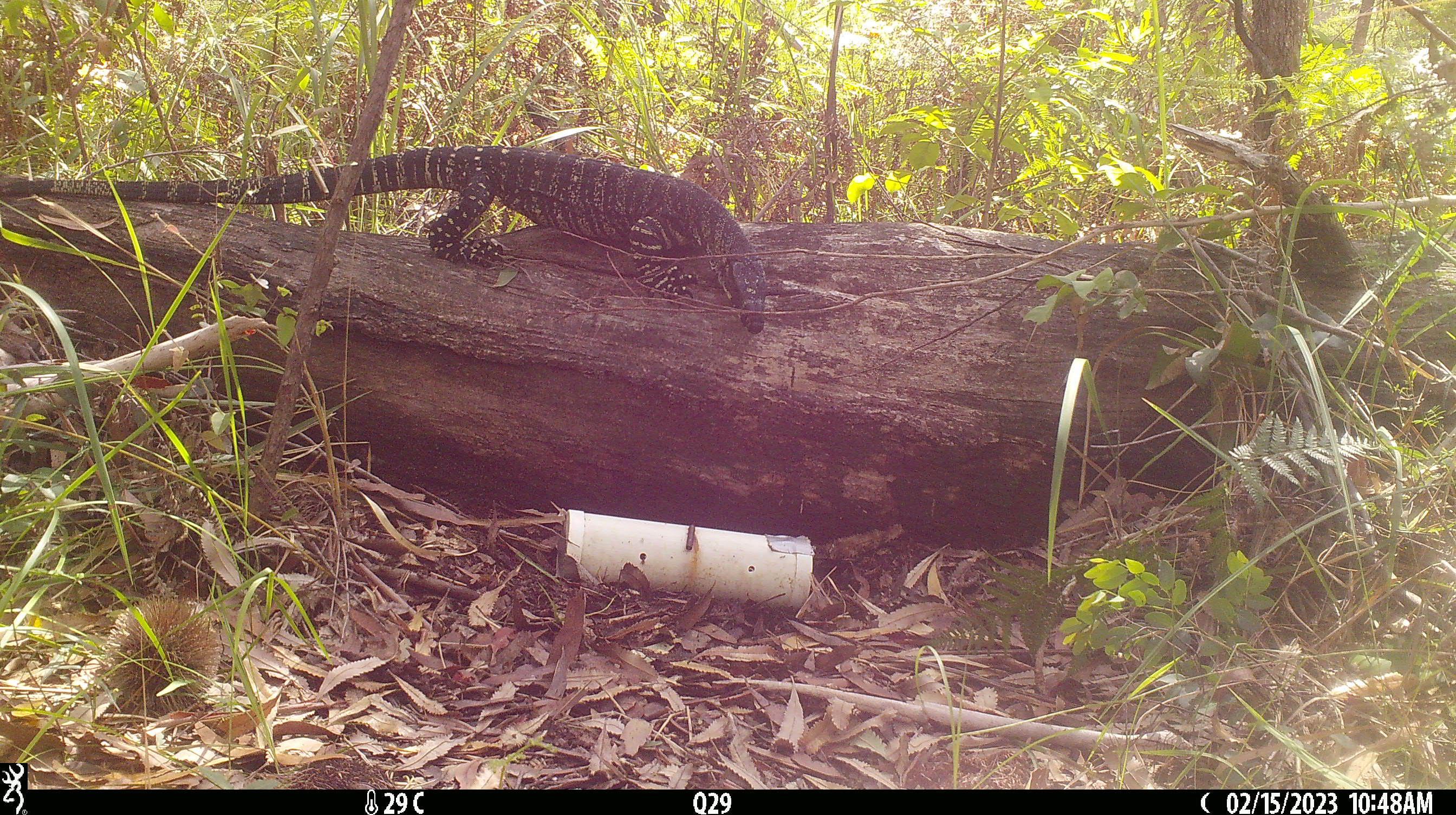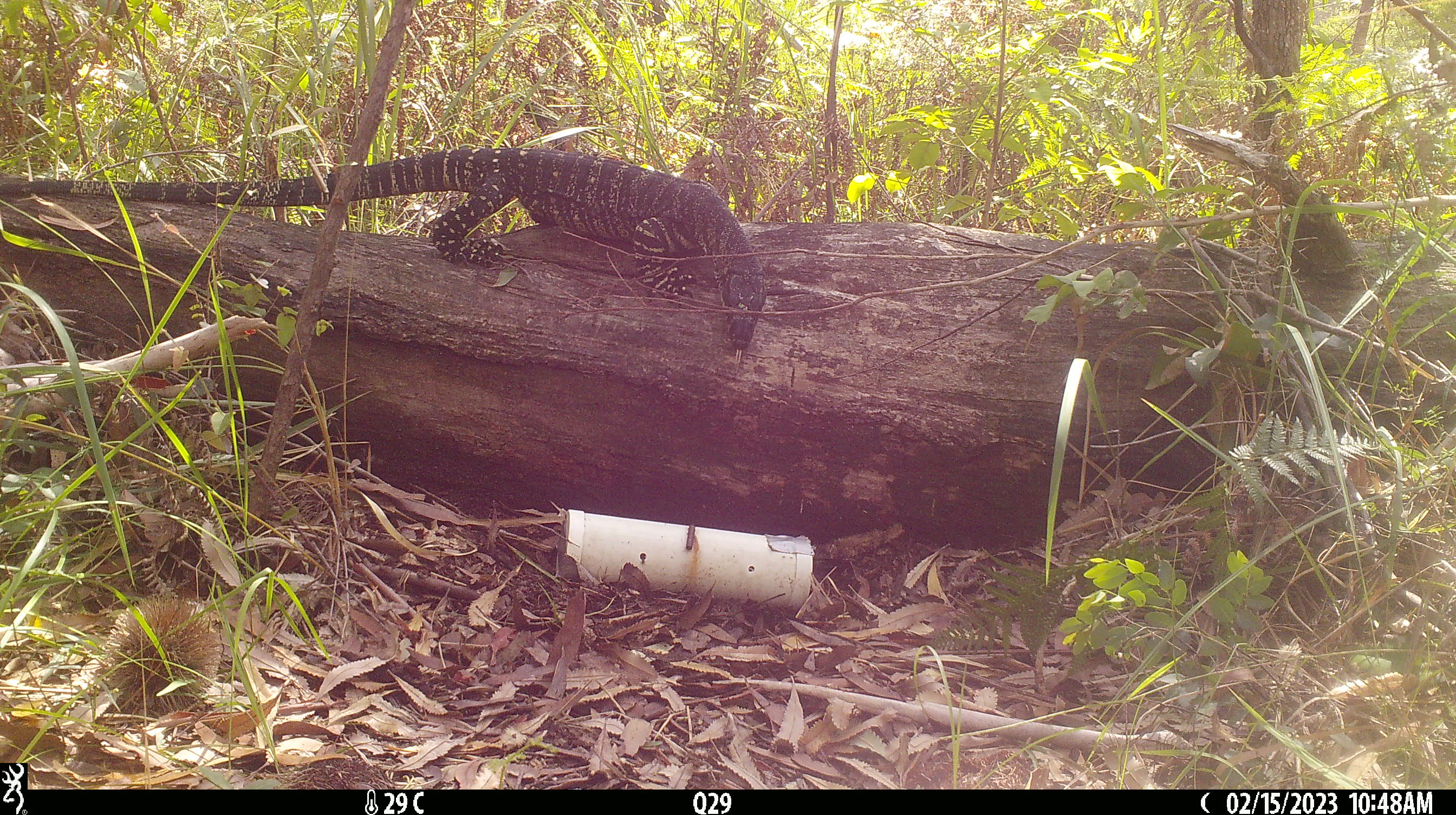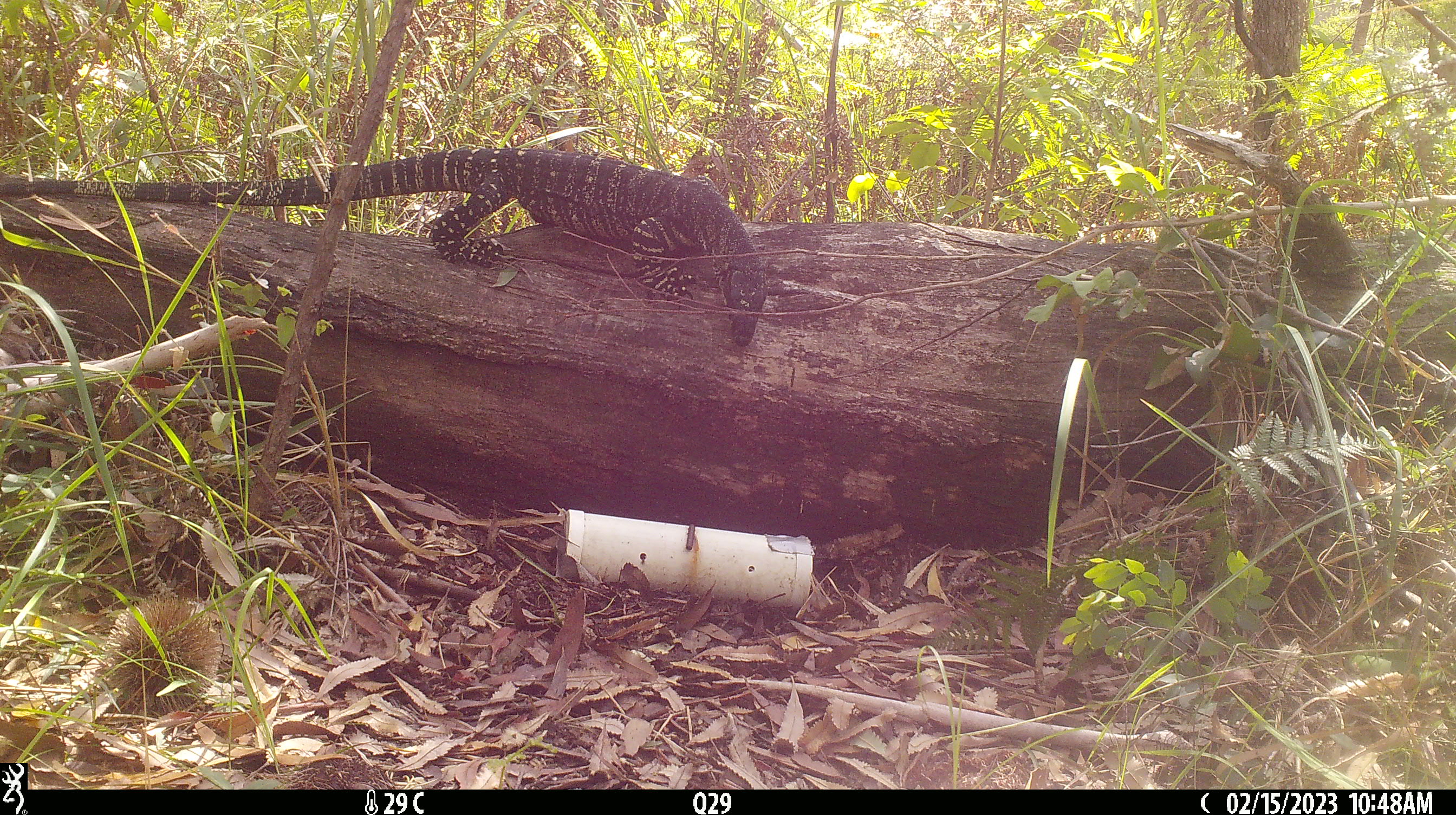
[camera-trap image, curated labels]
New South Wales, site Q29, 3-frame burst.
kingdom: Animalia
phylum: Chordata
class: Reptilia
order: Squamata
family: Varanidae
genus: Varanus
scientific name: Varanus varius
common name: lace monitor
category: goanna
Goanna (lace monitor) (Varanus varius).